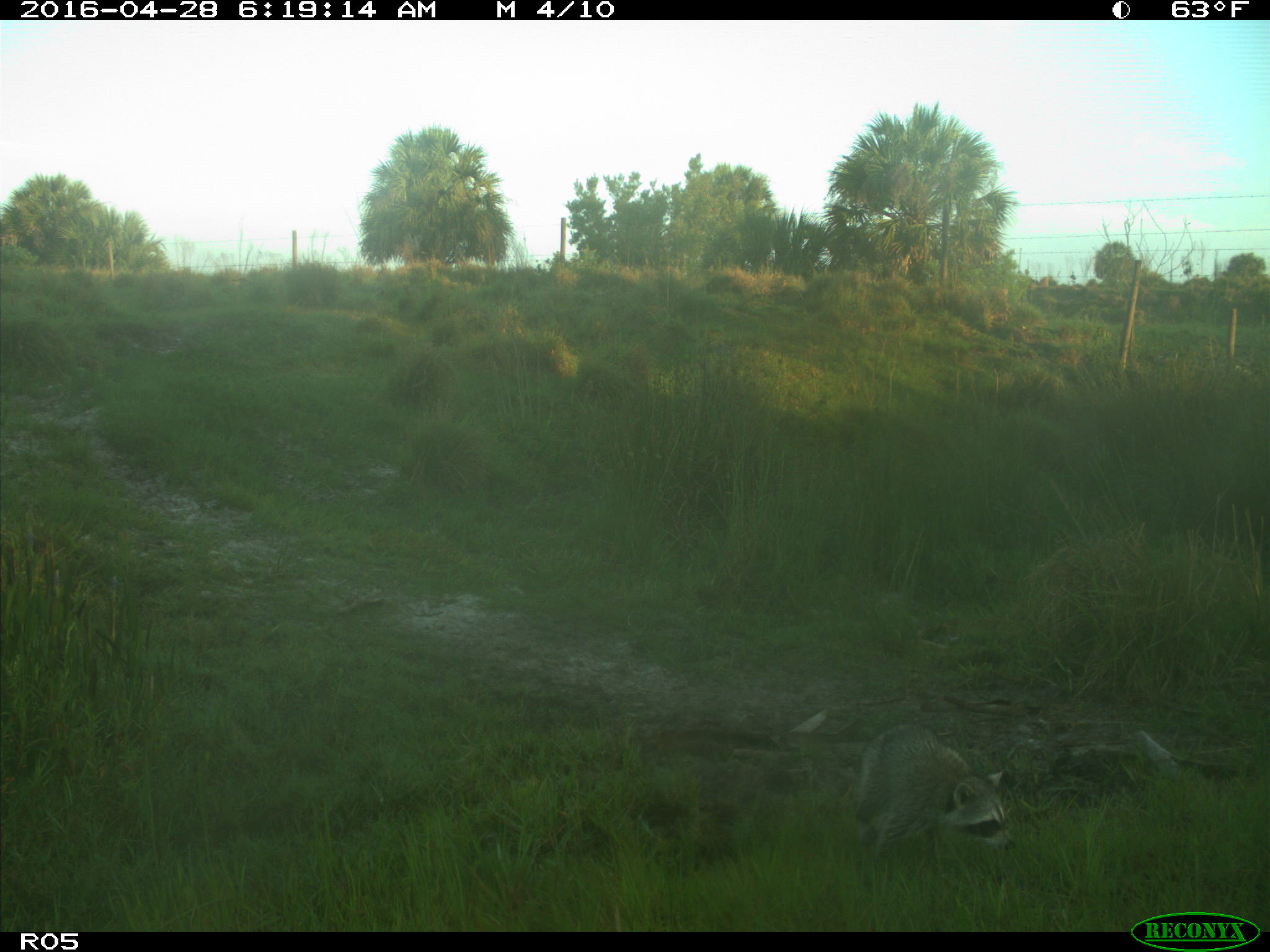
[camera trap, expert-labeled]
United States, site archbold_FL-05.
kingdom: Animalia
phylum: Chordata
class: Mammalia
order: Carnivora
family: Procyonidae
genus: Procyon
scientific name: Procyon lotor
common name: common raccoon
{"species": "Procyon lotor (common raccoon)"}